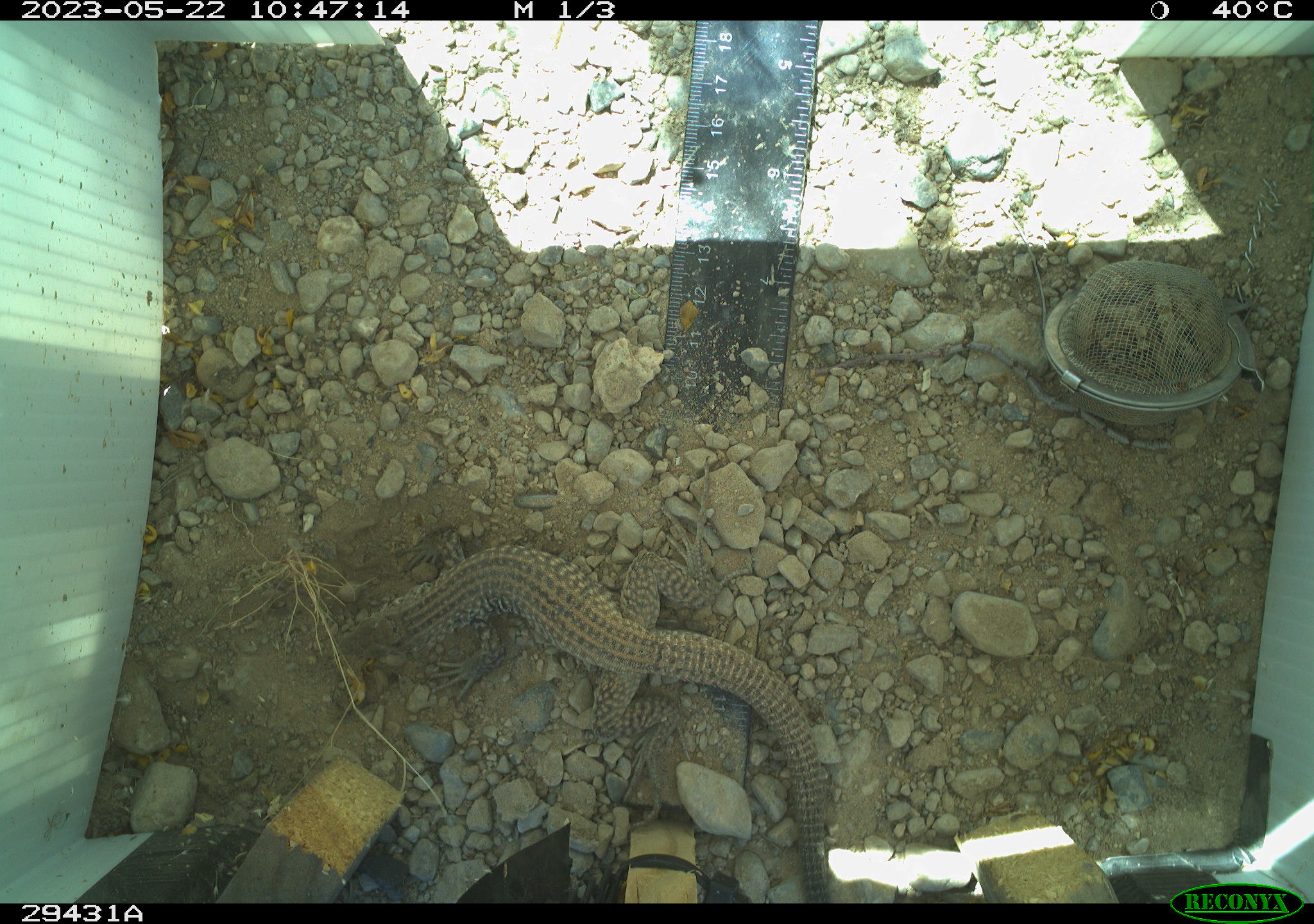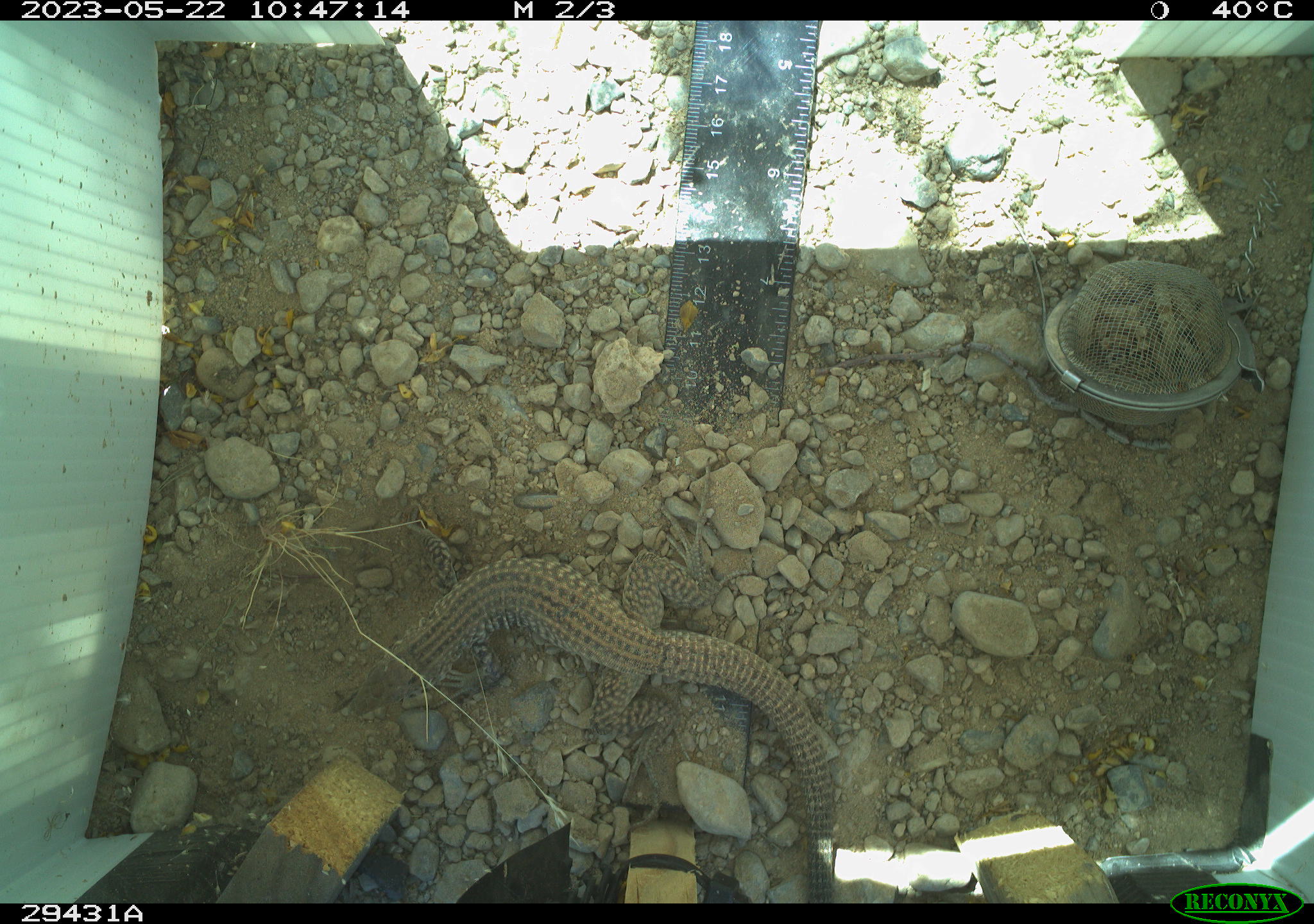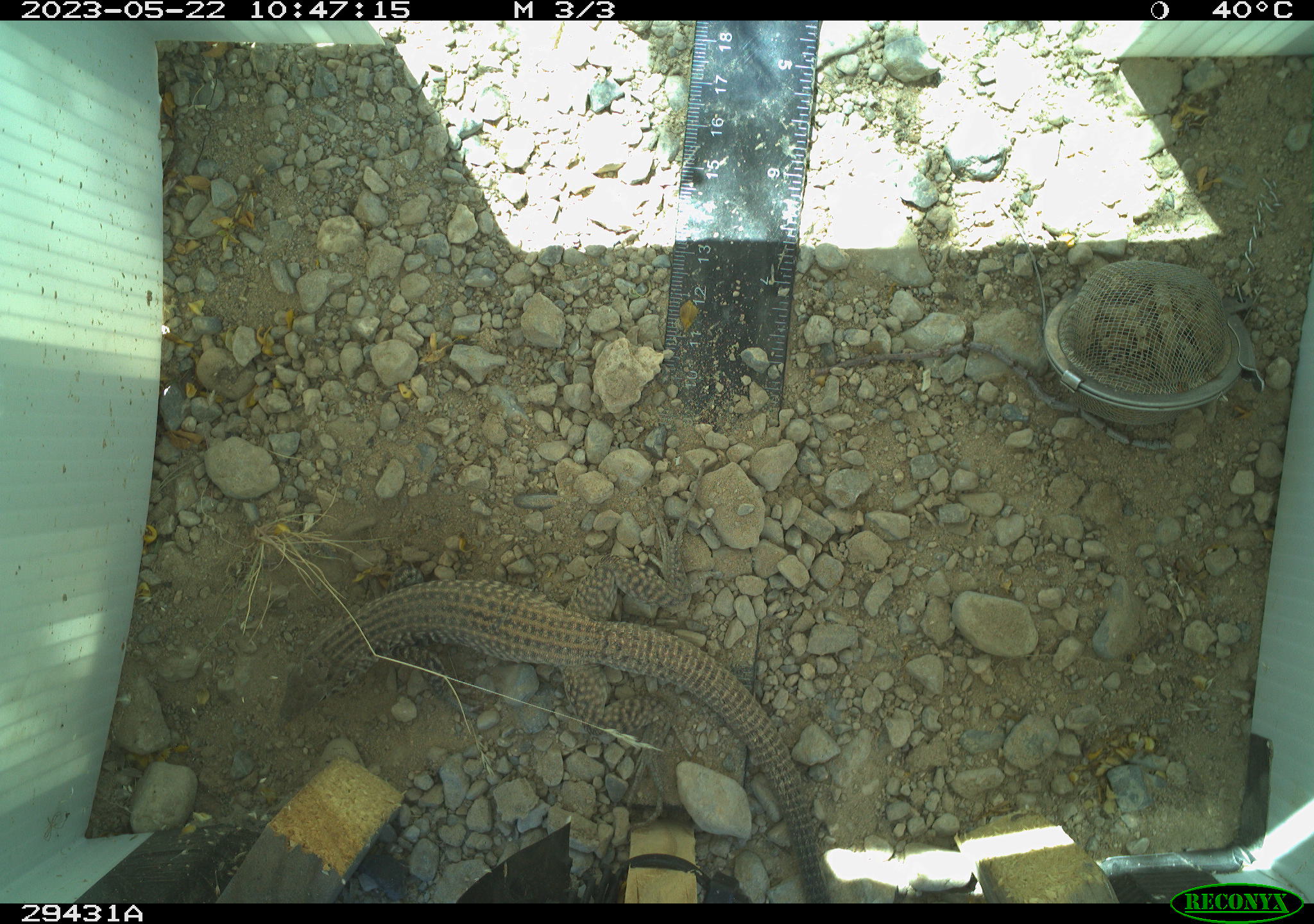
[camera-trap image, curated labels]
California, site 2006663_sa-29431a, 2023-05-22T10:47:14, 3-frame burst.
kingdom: Animalia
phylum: Chordata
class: Reptilia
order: Squamata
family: Teiidae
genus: Aspidoscelis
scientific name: Aspidoscelis tigris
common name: western whiptail